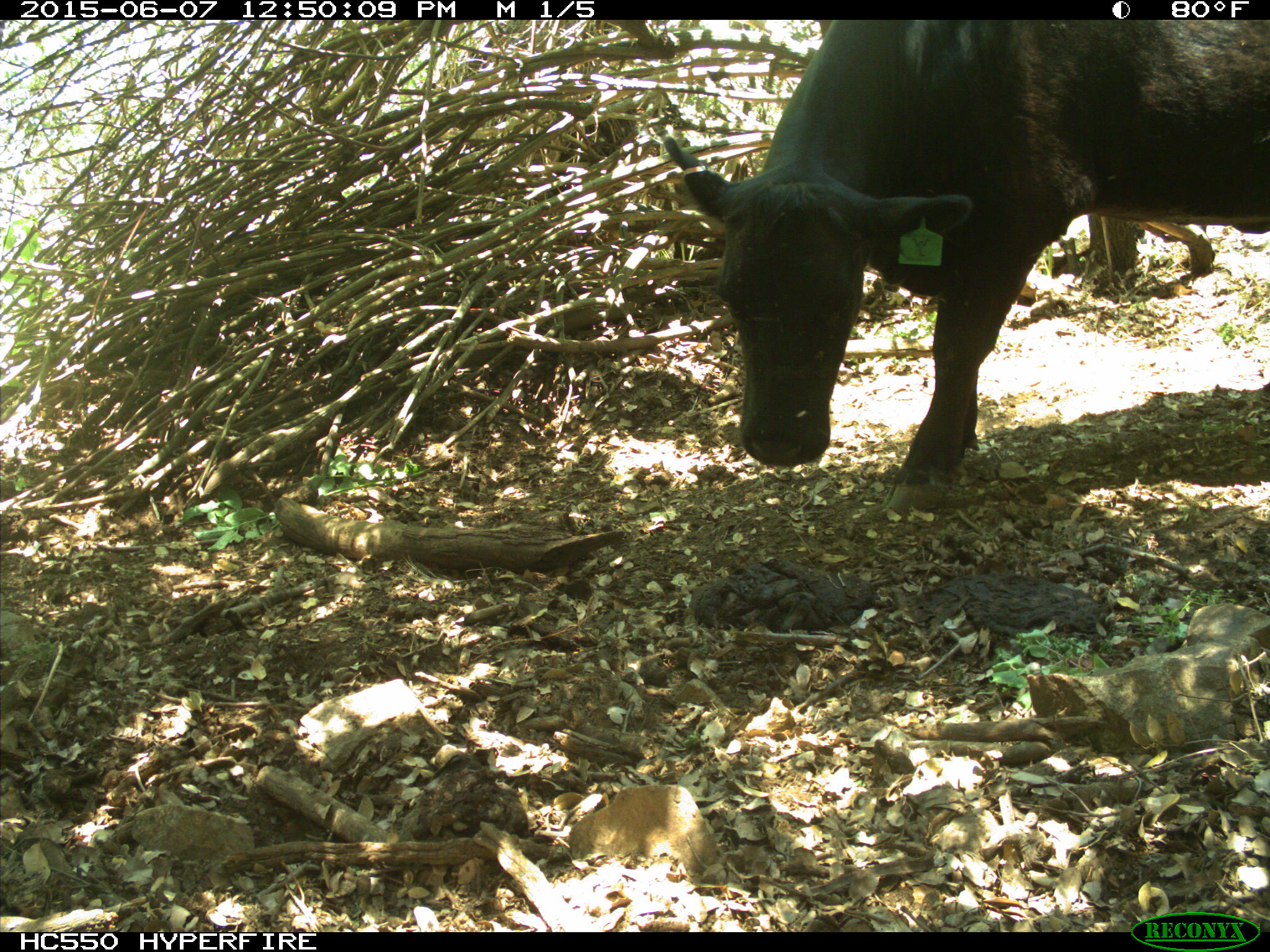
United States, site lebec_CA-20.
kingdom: Animalia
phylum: Chordata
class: Mammalia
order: Artiodactyla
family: Bovidae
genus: Bos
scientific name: Bos taurus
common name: domestic cow